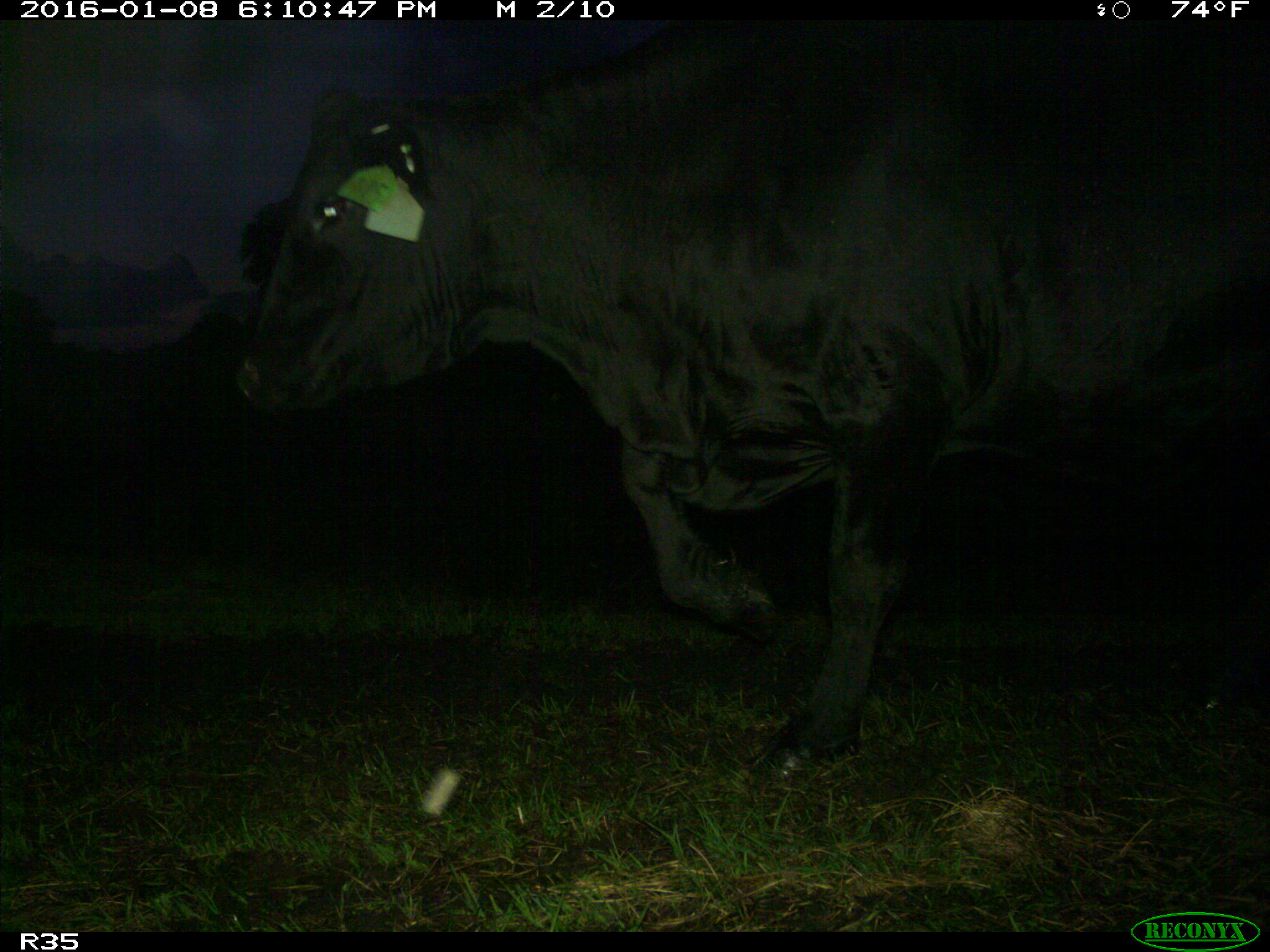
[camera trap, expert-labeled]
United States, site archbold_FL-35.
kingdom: Animalia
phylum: Chordata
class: Mammalia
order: Artiodactyla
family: Bovidae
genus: Bos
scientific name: Bos taurus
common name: domestic cow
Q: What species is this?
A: Bos taurus (domestic cow).